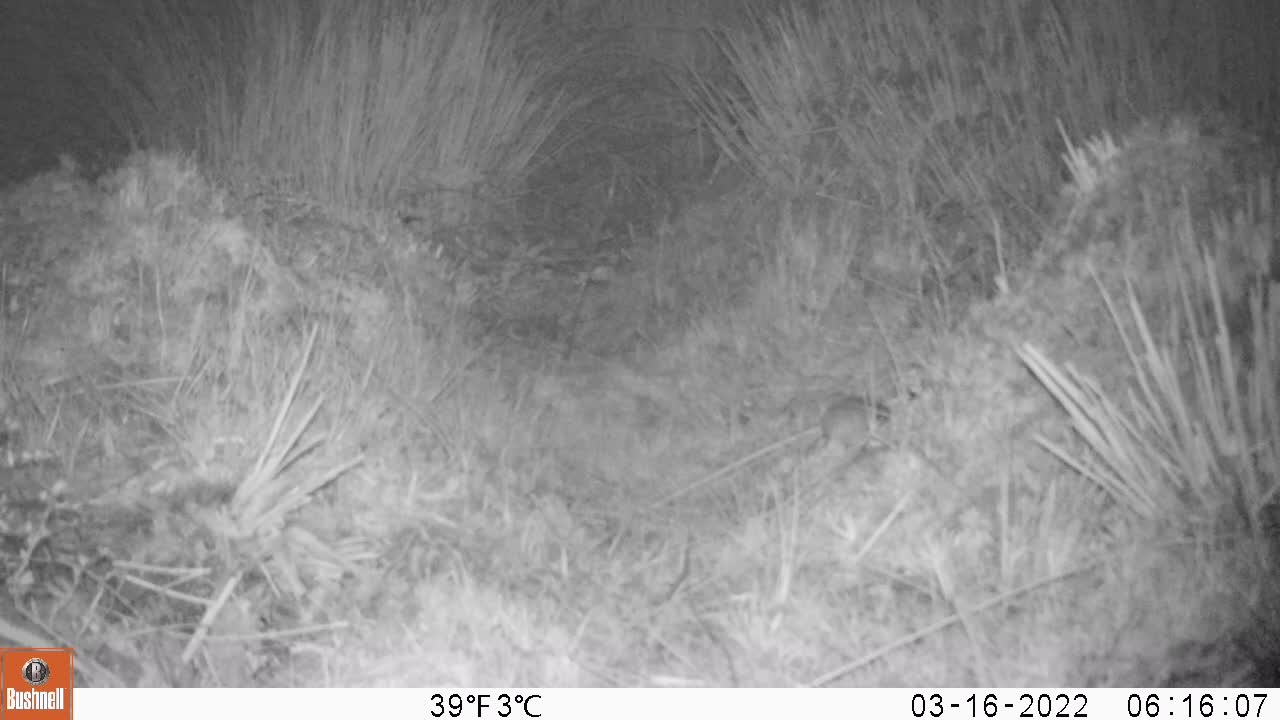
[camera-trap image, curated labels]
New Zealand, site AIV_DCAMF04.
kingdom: Animalia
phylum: Chordata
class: Mammalia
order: Rodentia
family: Muridae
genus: Mus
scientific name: Mus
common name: mouse